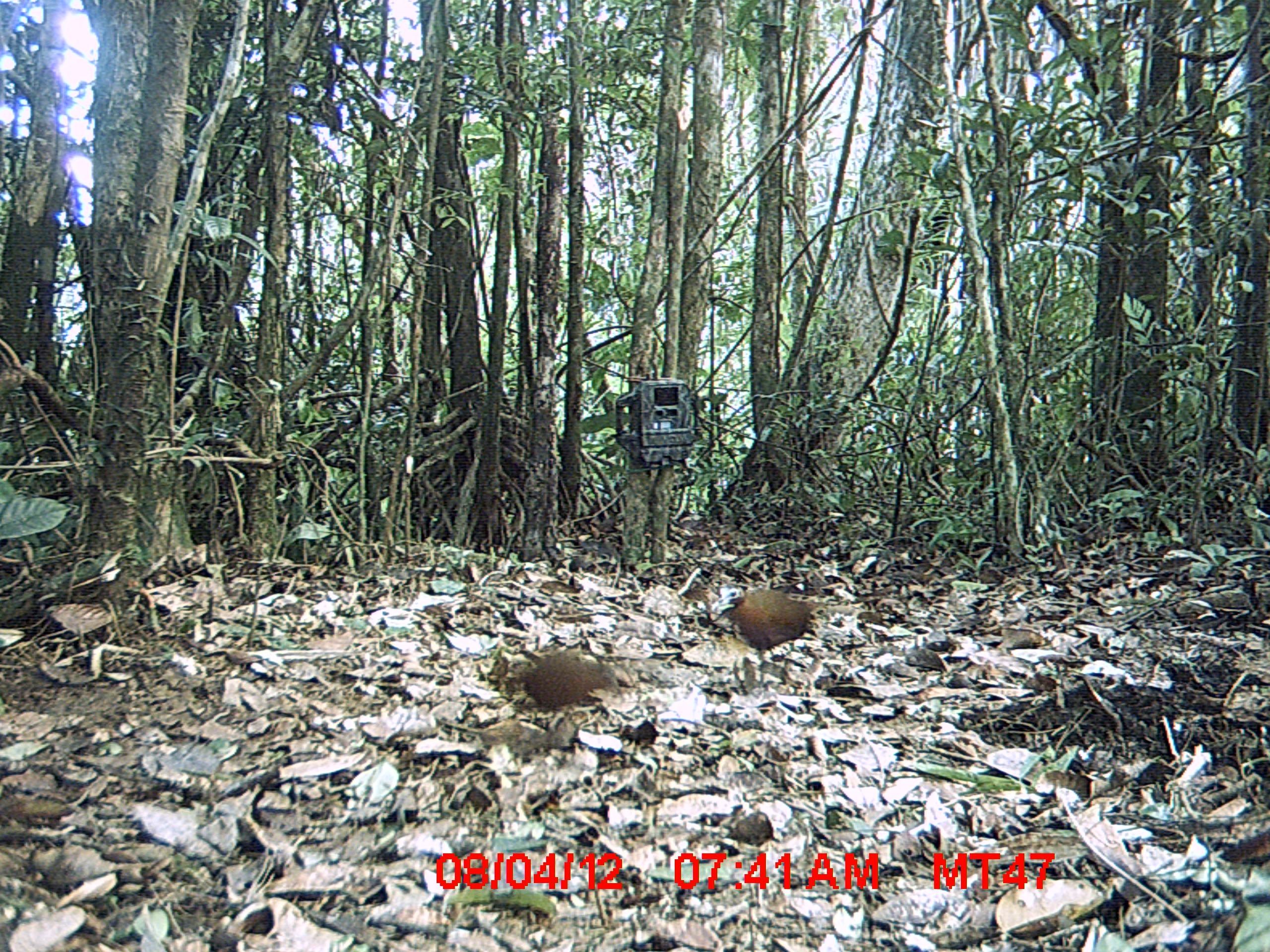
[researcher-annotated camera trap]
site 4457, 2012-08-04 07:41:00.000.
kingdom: Animalia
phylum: Chordata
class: Aves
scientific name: Aves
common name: bird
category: unknown bird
Unknown bird (bird) (Aves), count 3.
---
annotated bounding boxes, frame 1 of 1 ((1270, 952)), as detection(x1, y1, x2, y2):
unknown bird: detection(710, 582, 817, 660); detection(517, 649, 621, 712)